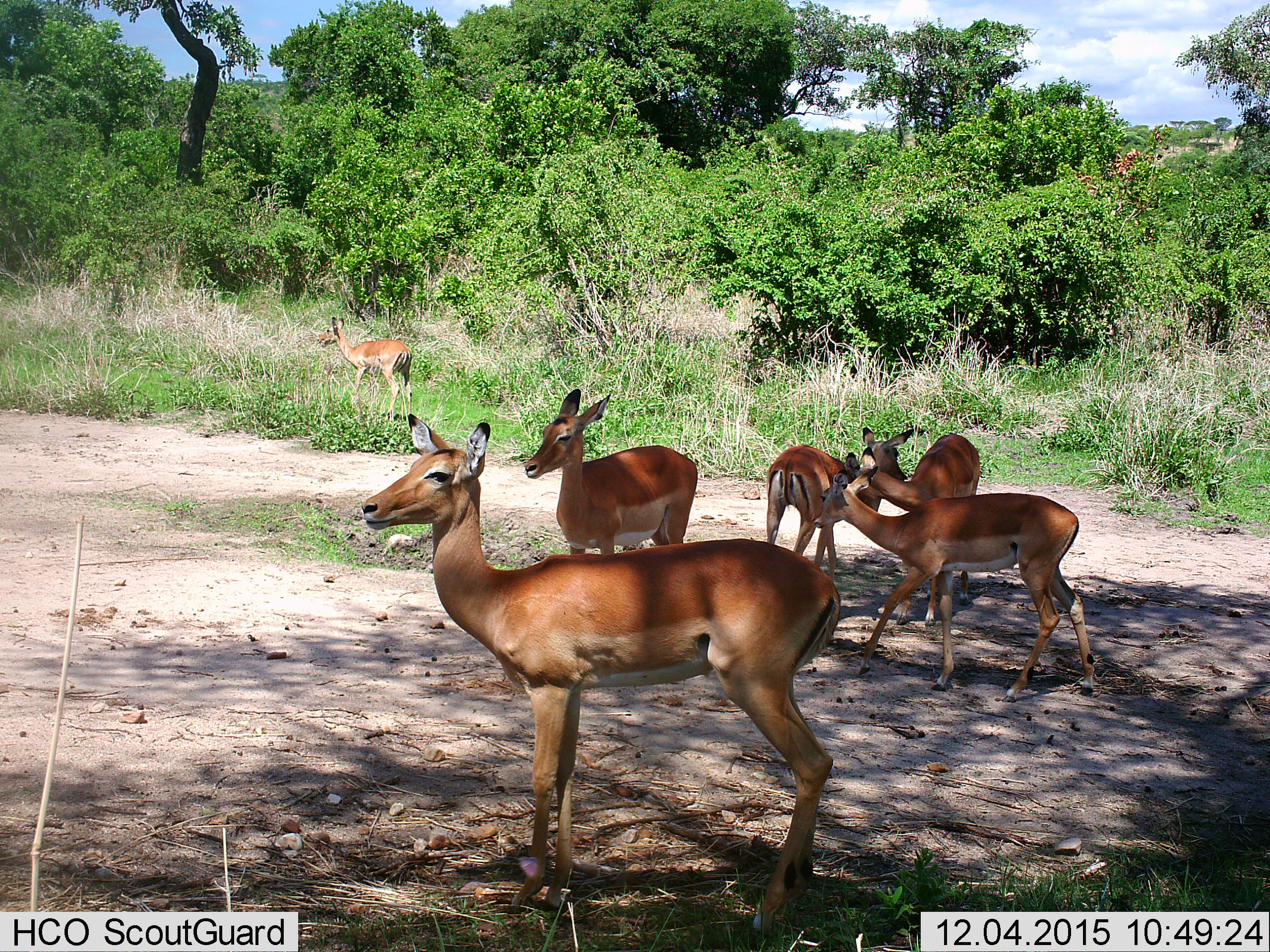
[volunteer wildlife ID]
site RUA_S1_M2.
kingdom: Animalia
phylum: Chordata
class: Mammalia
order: Artiodactyla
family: Bovidae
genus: Aepyceros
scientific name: Aepyceros melampus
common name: impala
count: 6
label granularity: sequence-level